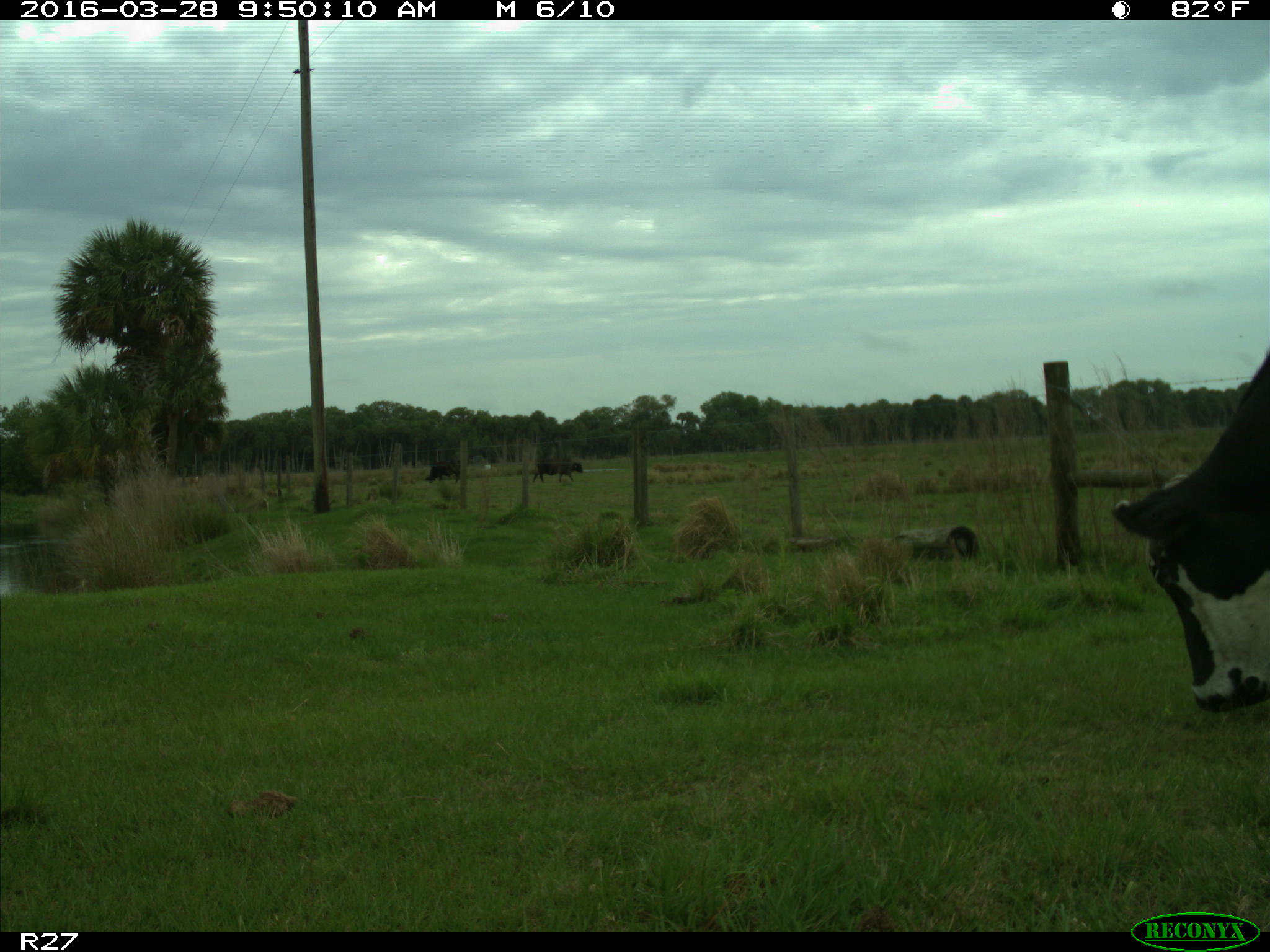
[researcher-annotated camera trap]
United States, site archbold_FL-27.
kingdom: Animalia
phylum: Chordata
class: Mammalia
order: Artiodactyla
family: Bovidae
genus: Bos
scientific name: Bos taurus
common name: domestic cow